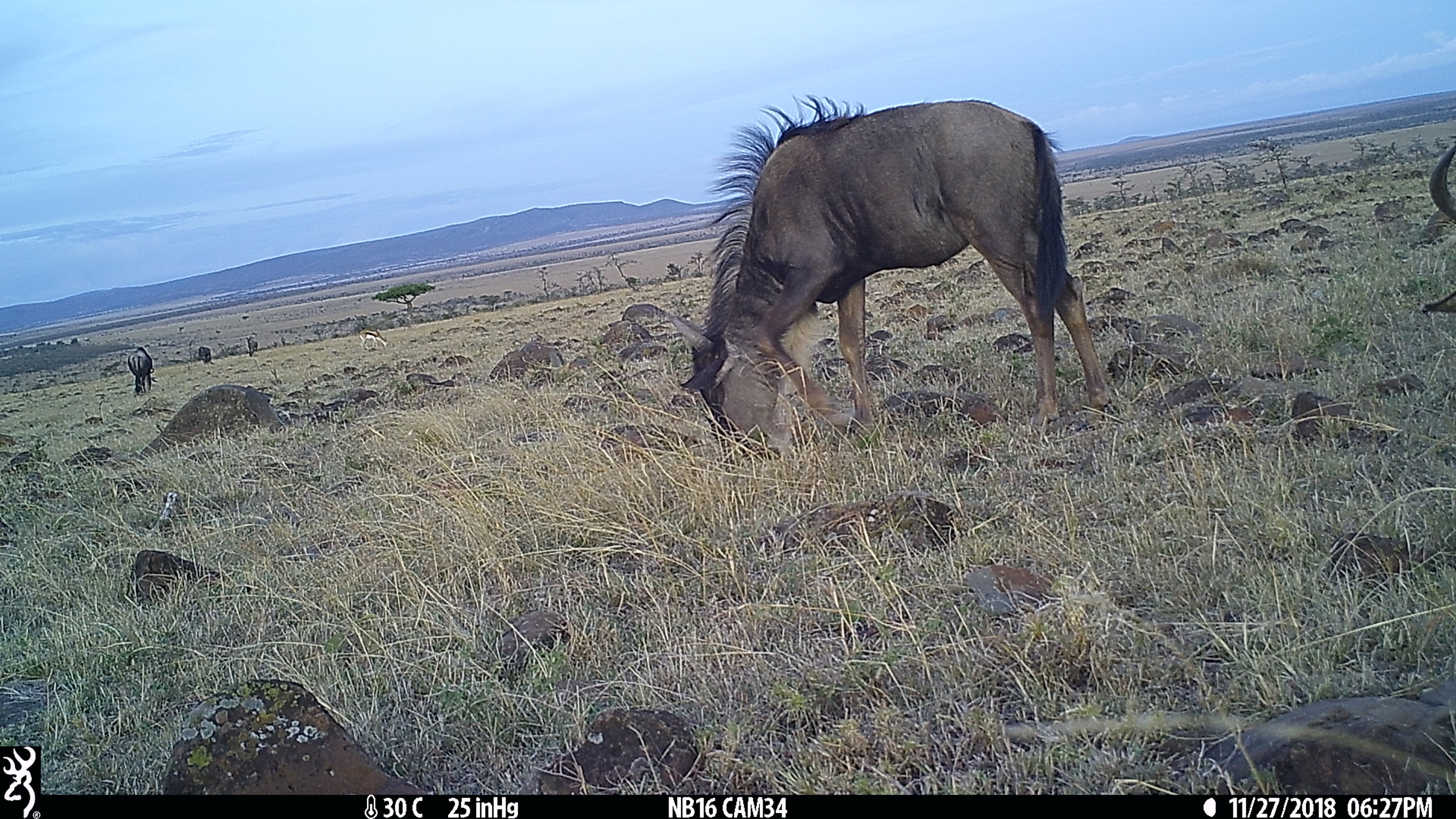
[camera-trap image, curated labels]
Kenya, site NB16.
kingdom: Animalia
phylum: Chordata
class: Mammalia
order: Artiodactyla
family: Bovidae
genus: Connochaetes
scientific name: Connochaetes taurinus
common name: blue wildebeest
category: wildebeest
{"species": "wildebeest (blue wildebeest) (Connochaetes taurinus)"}